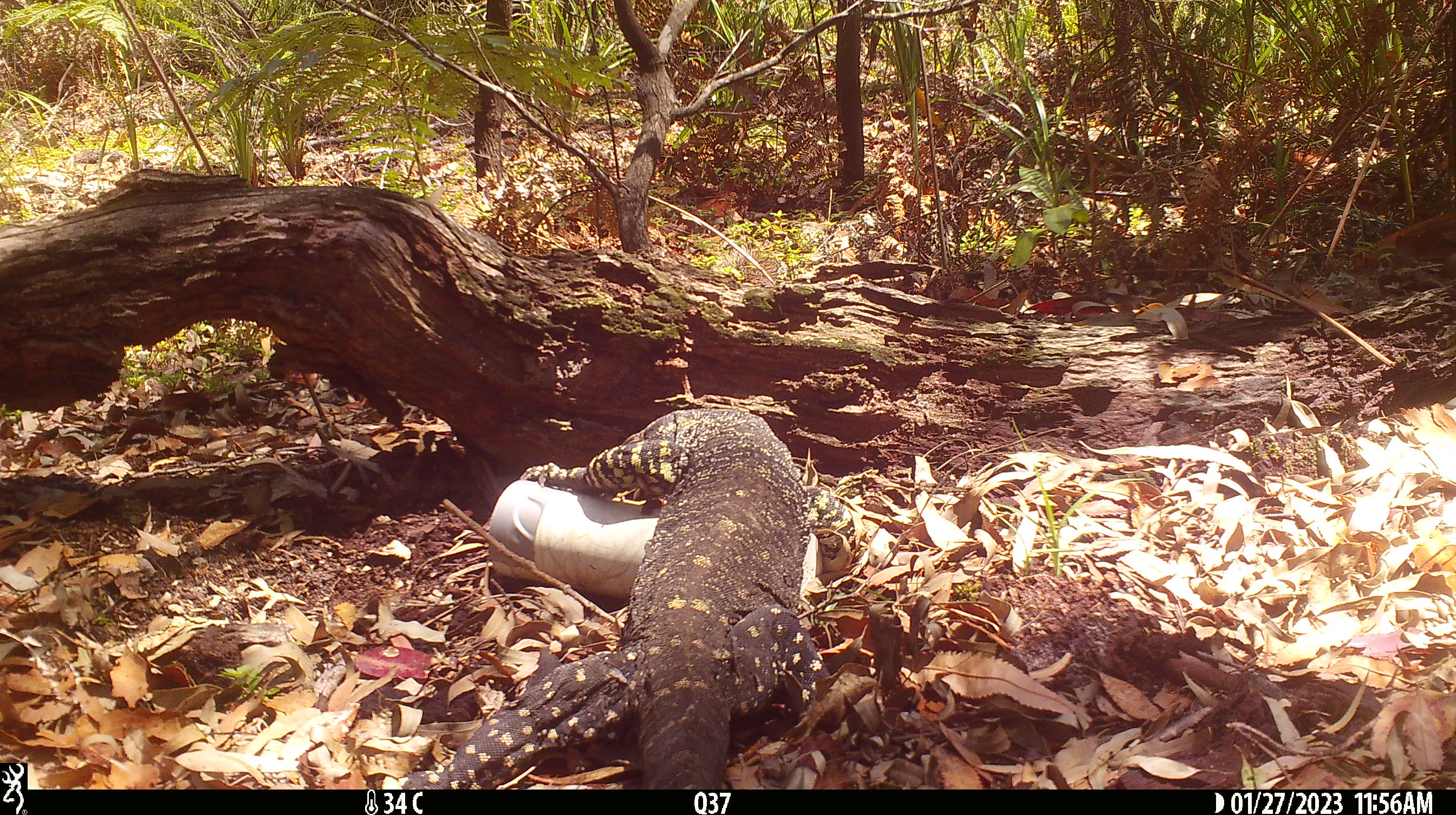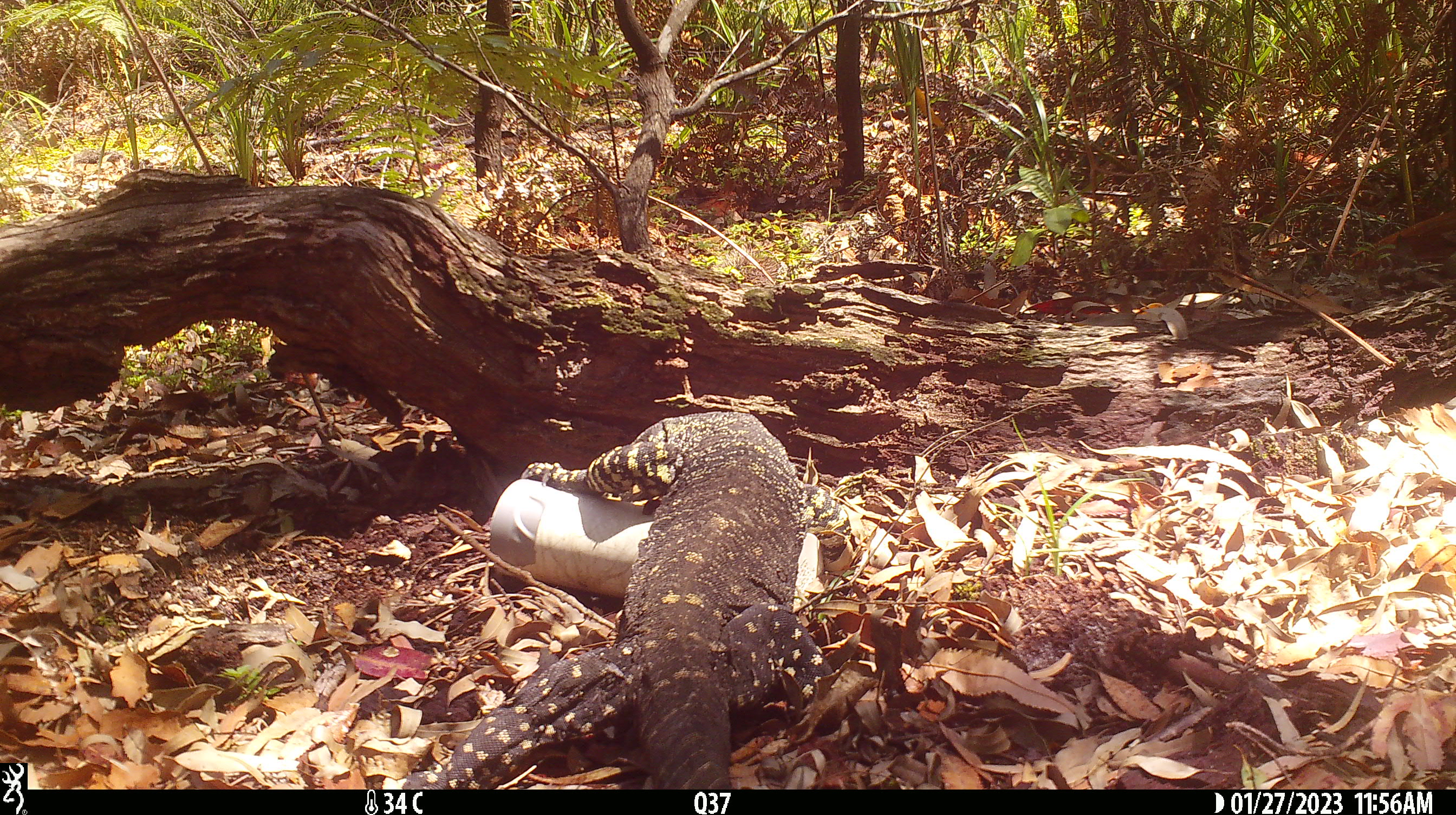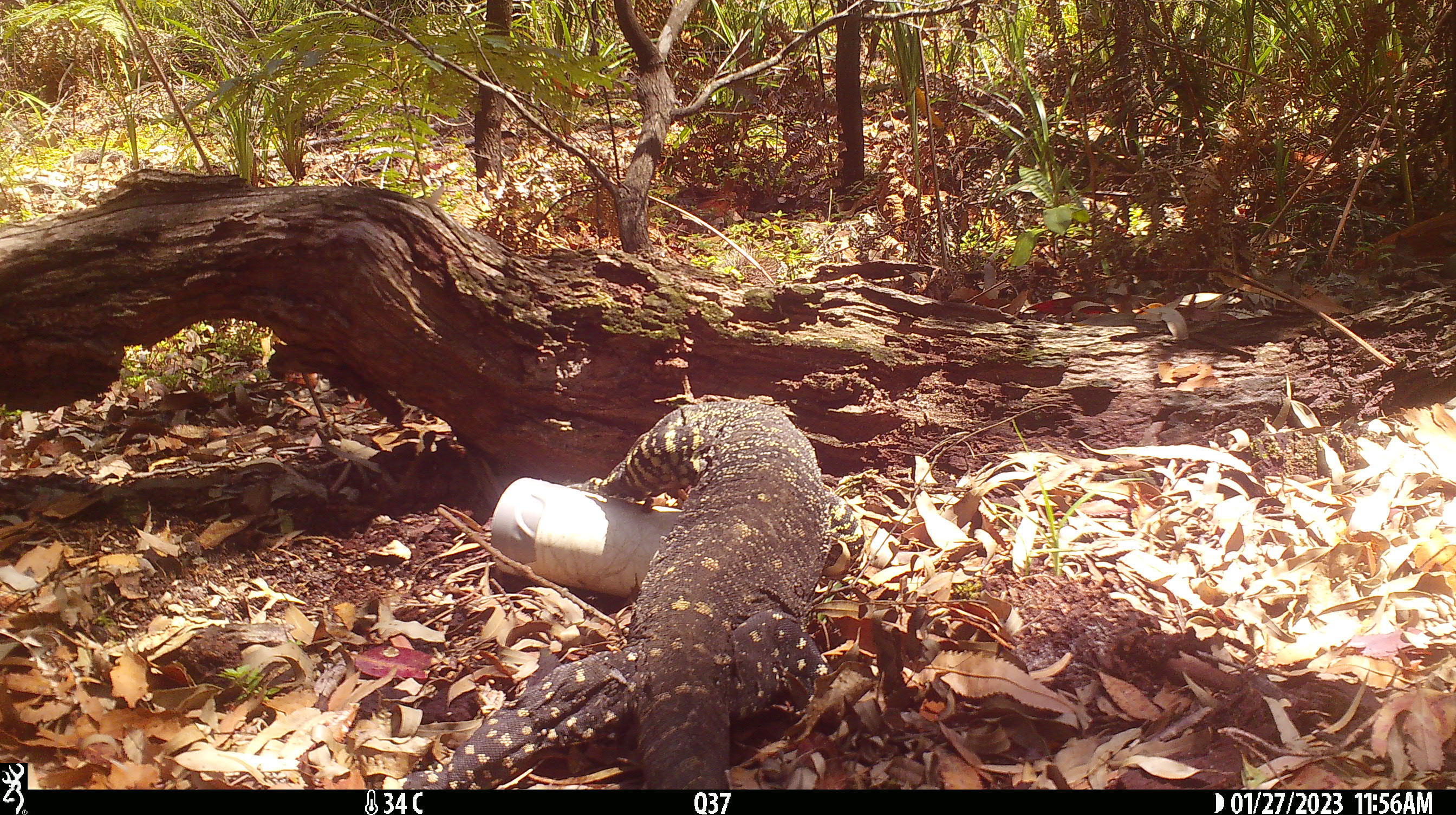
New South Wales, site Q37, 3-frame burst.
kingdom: Animalia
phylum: Chordata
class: Reptilia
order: Squamata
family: Varanidae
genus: Varanus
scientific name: Varanus varius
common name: lace monitor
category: goanna